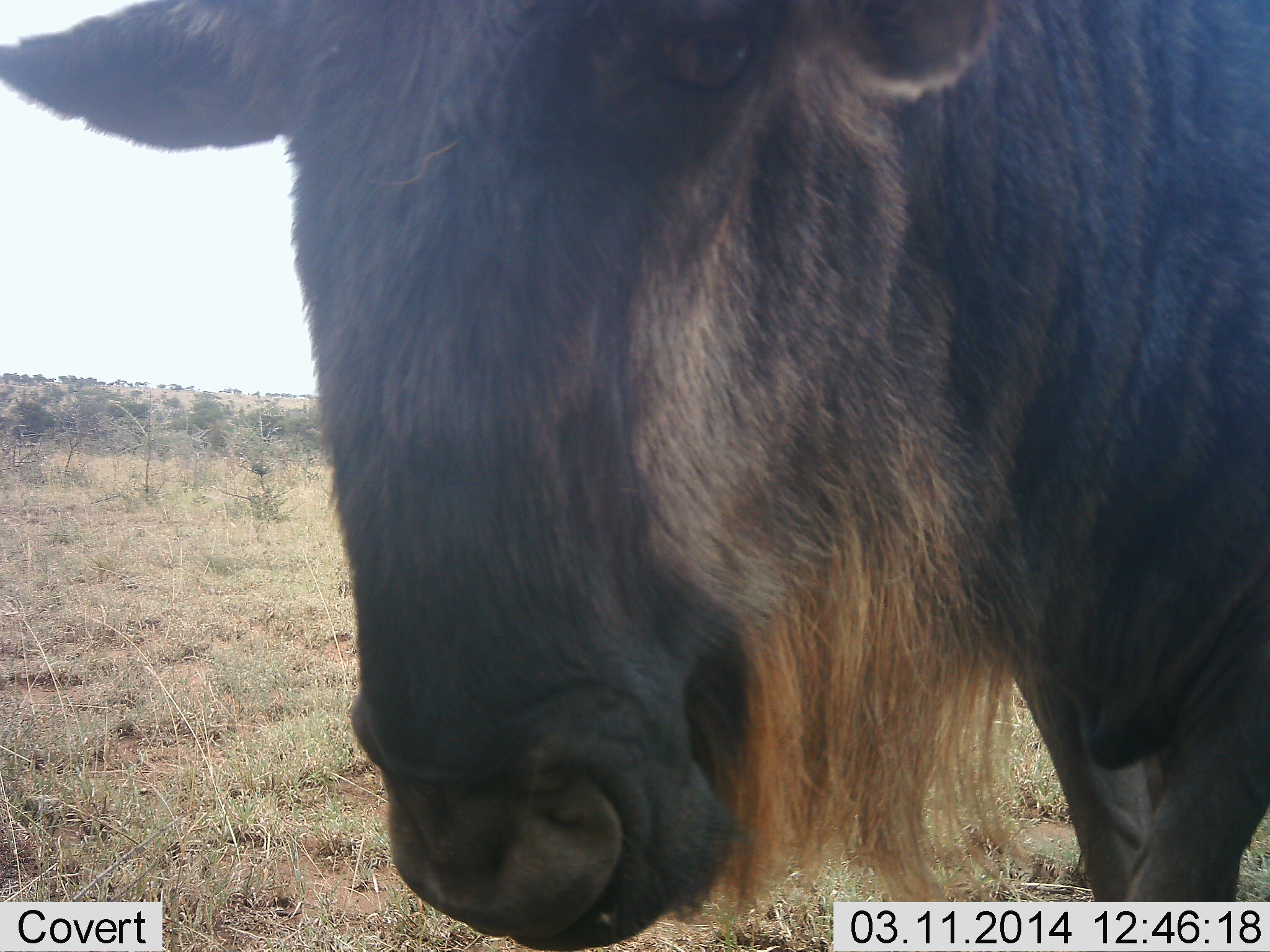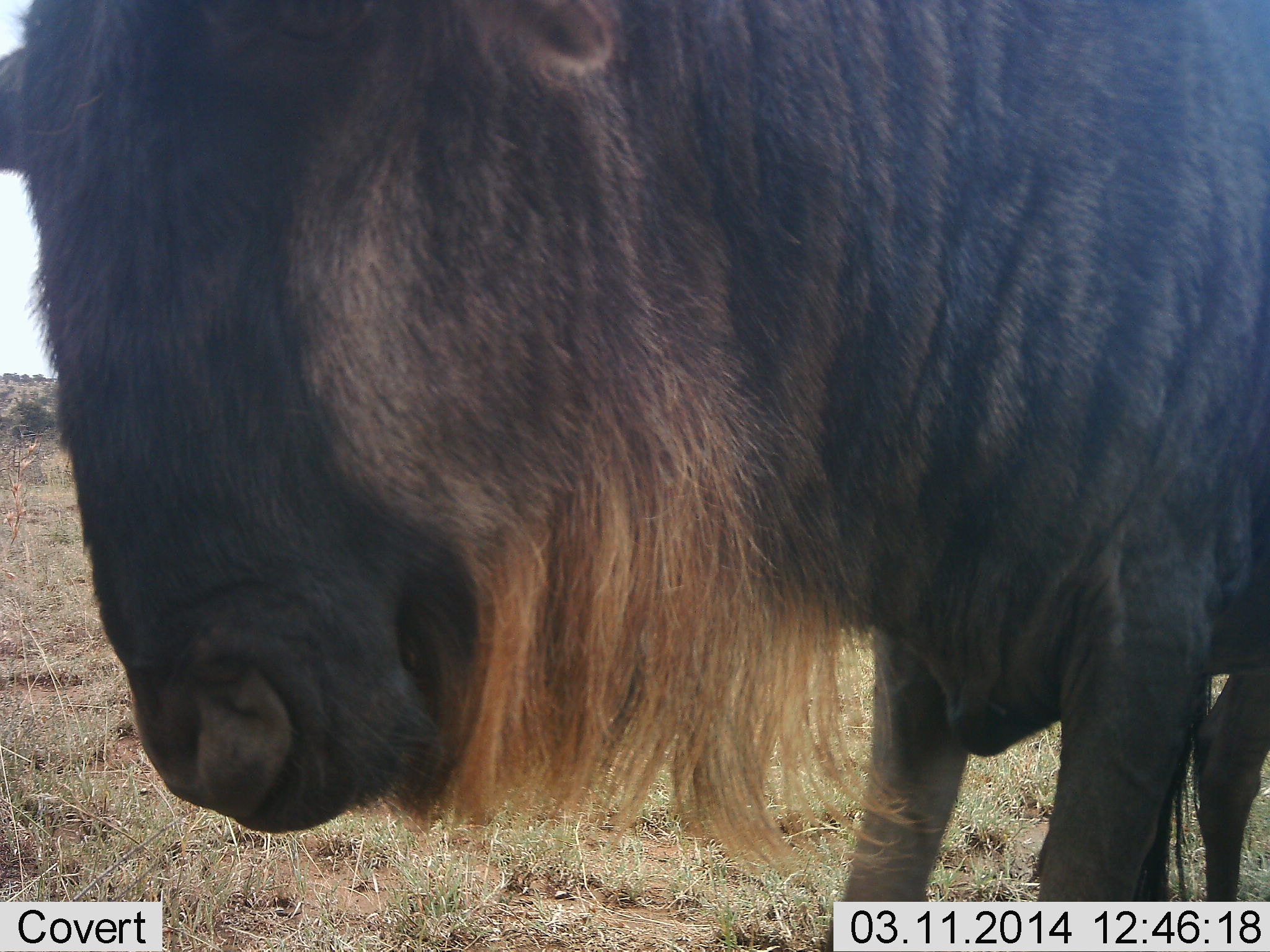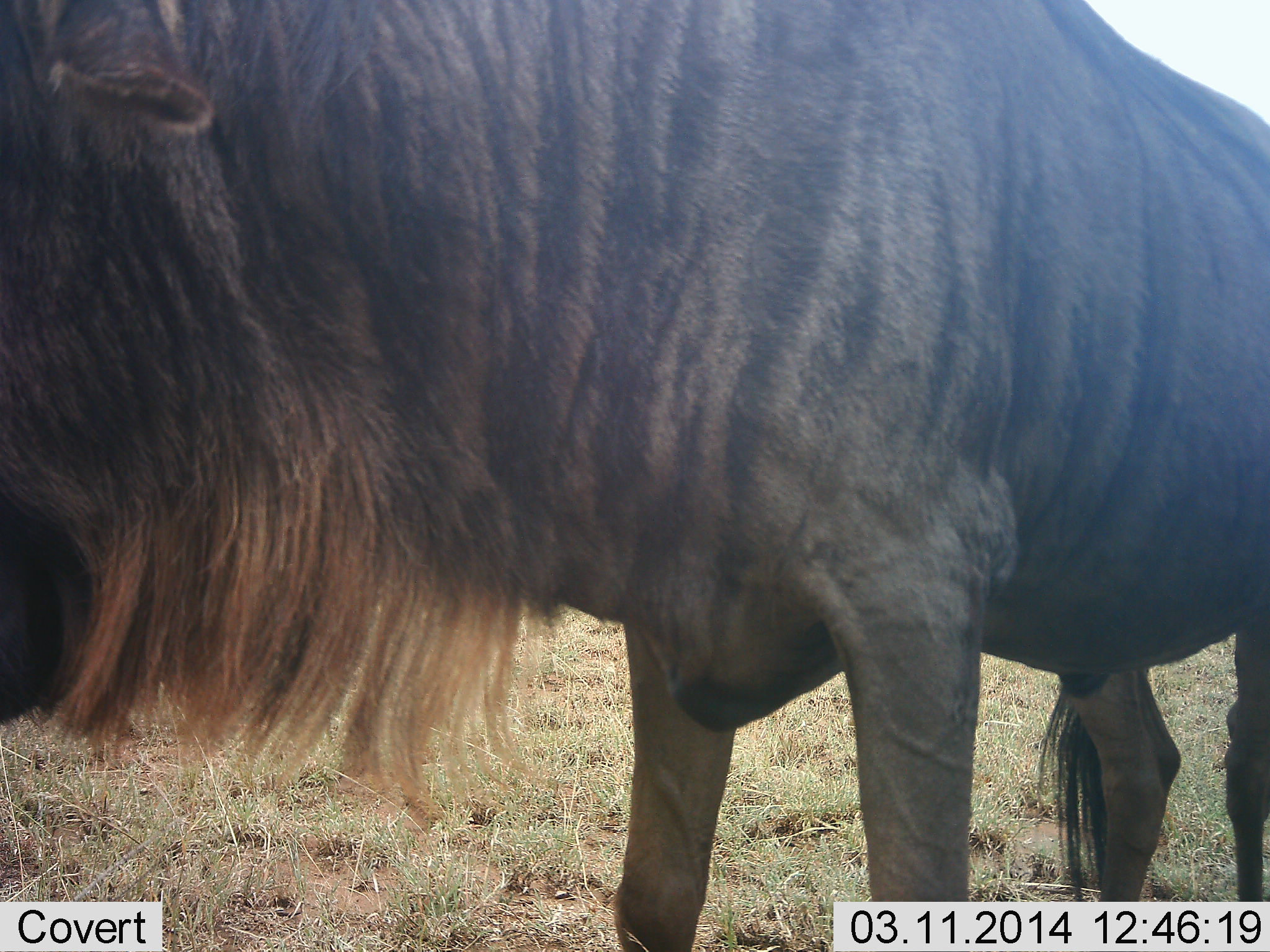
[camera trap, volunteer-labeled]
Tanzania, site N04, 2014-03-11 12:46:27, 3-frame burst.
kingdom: Animalia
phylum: Chordata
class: Mammalia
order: Artiodactyla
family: Bovidae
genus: Connochaetes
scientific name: Connochaetes taurinus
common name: blue wildebeest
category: wildebeest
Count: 1.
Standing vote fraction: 70%.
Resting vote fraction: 0%.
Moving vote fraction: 30%.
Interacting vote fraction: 0%.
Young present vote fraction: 0%.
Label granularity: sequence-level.